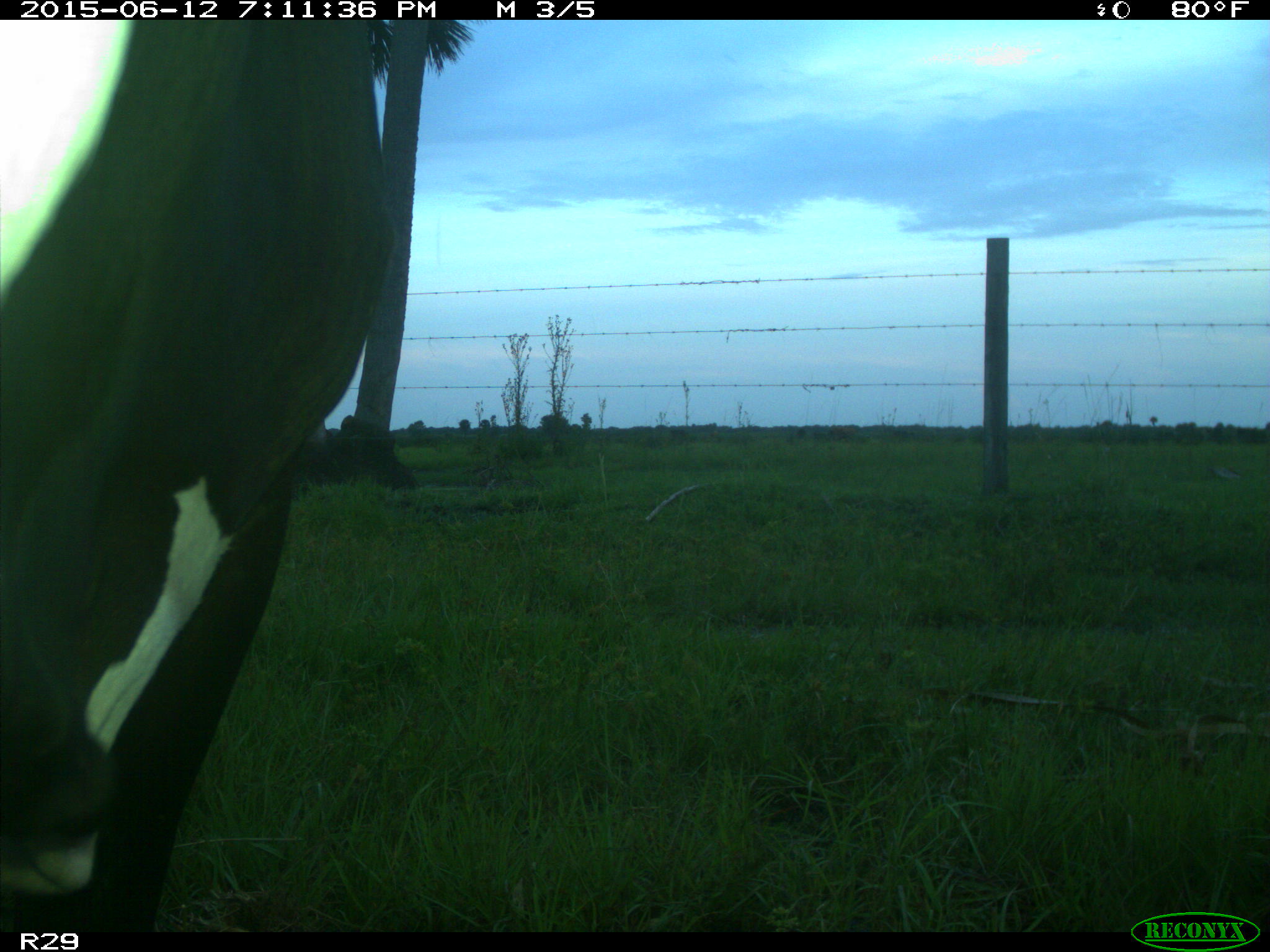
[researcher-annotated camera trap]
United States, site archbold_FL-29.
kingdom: Animalia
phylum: Chordata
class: Mammalia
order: Artiodactyla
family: Bovidae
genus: Bos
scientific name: Bos taurus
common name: domestic cow